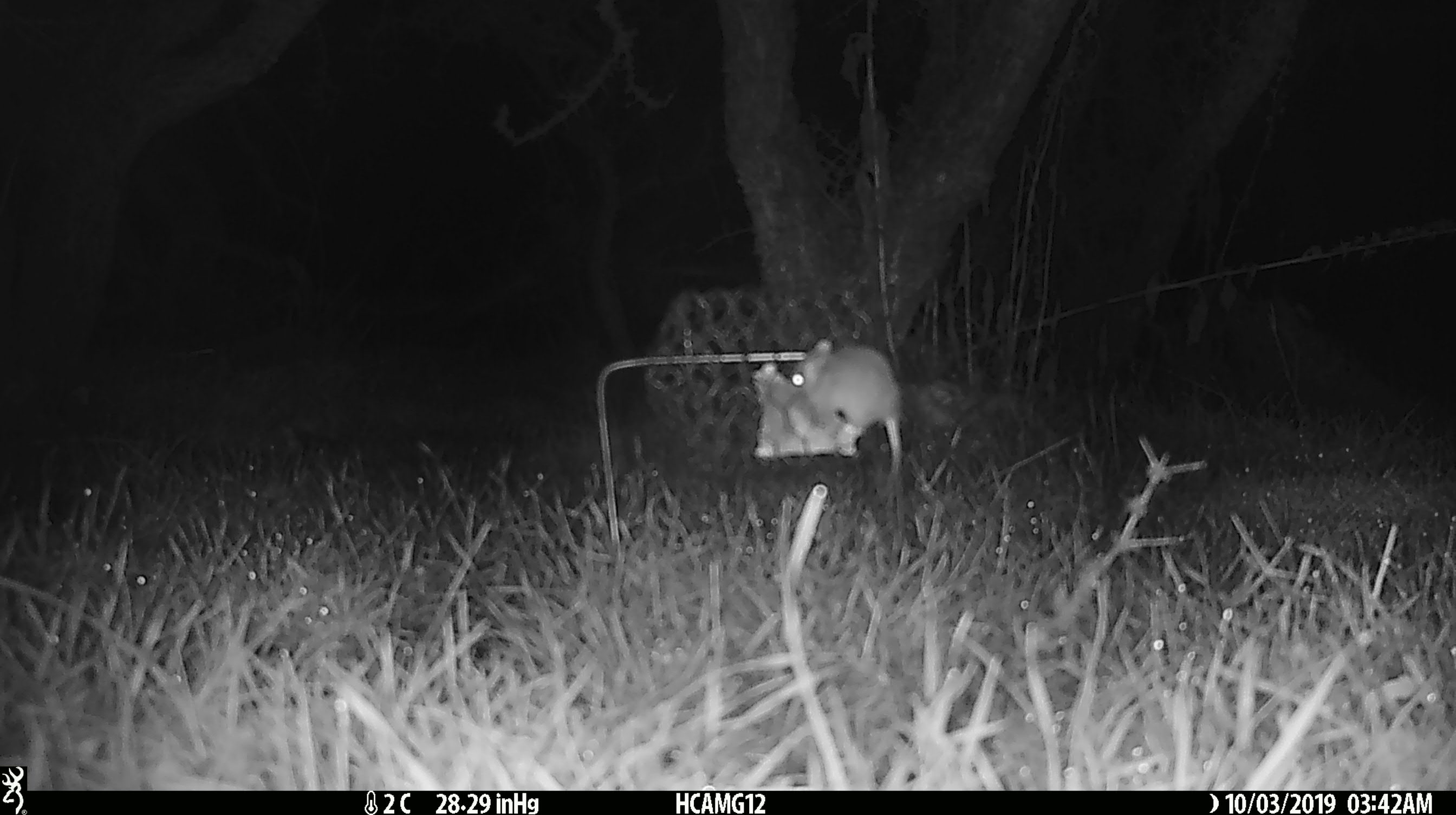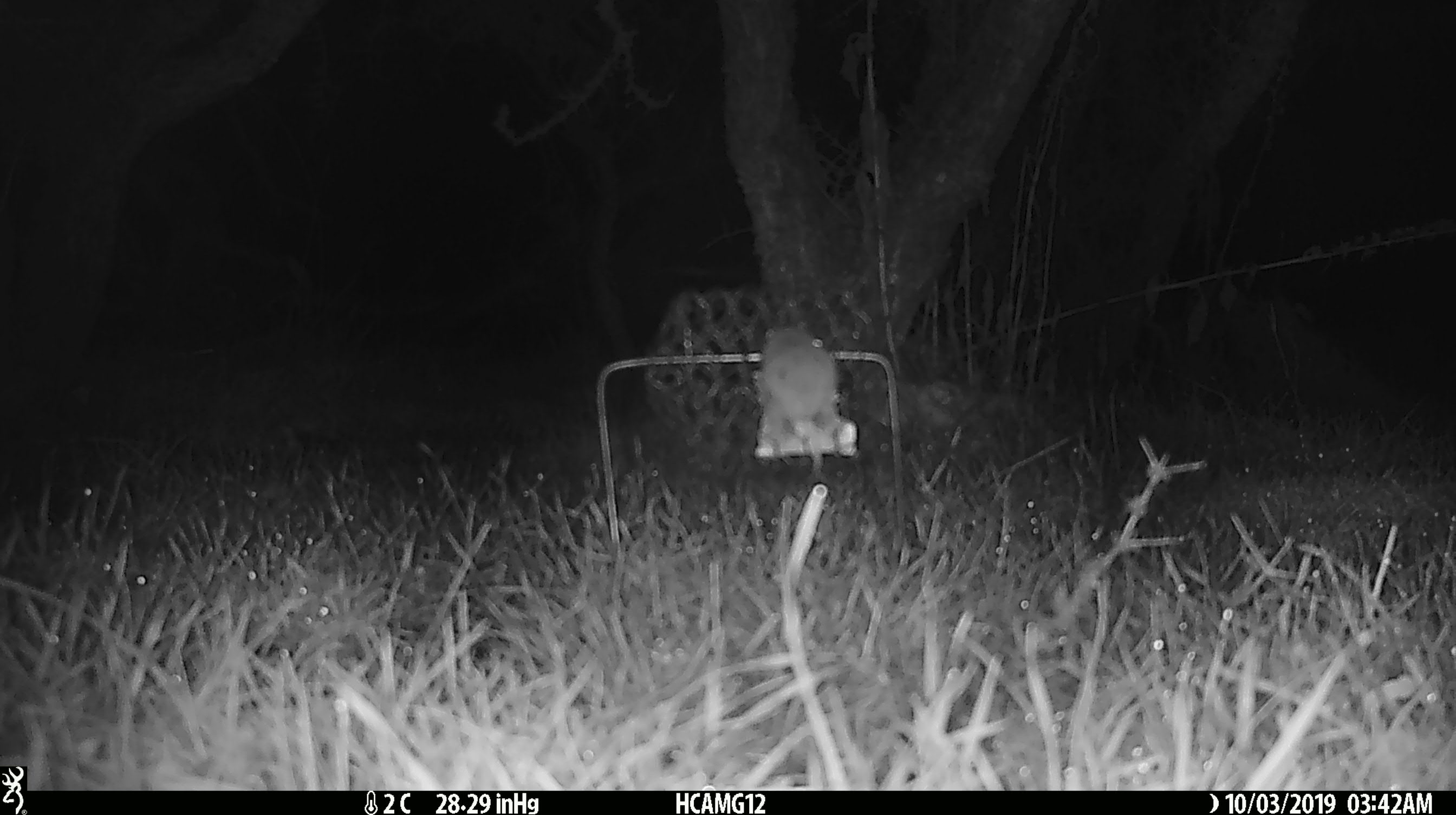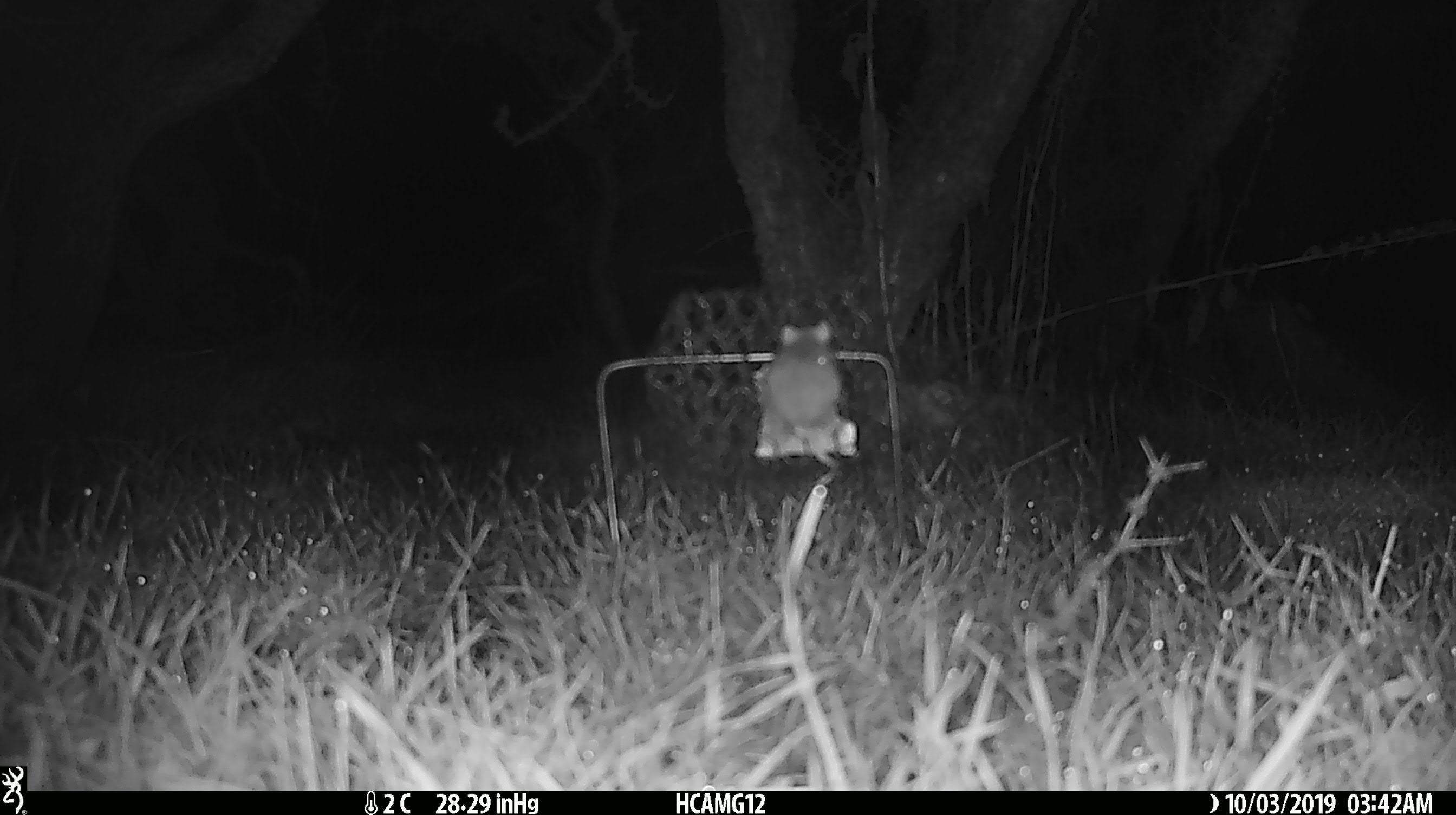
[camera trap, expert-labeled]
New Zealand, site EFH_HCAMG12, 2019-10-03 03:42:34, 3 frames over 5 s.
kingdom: Animalia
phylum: Chordata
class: Mammalia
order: Rodentia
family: Muridae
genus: Mus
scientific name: Mus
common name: mouse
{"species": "mouse (Mus)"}